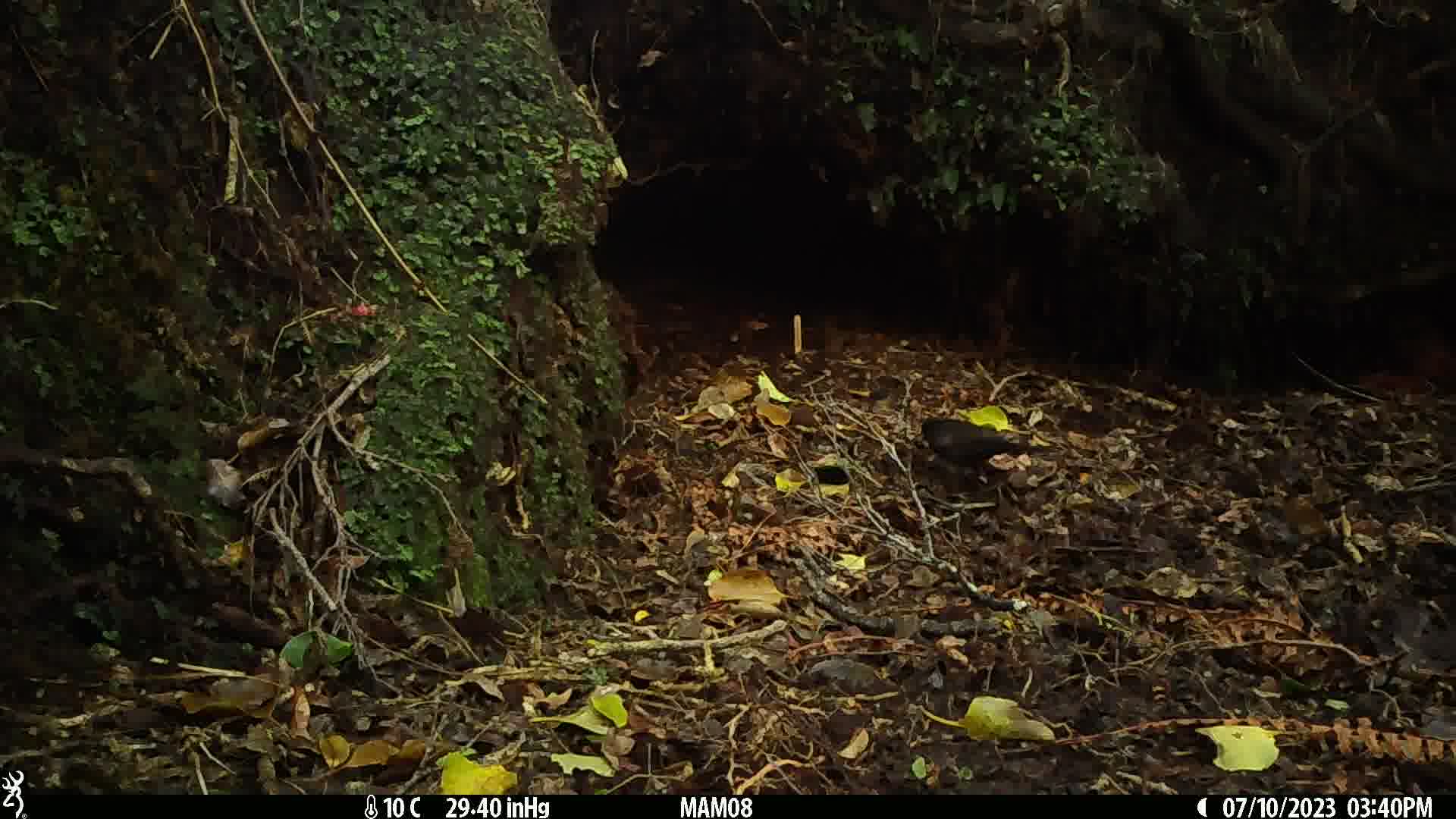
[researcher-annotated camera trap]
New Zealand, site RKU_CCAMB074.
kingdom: Animalia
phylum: Chordata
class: Aves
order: Passeriformes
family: Turdidae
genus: Turdus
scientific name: Turdus merula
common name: eurasian blackbird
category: blackbird